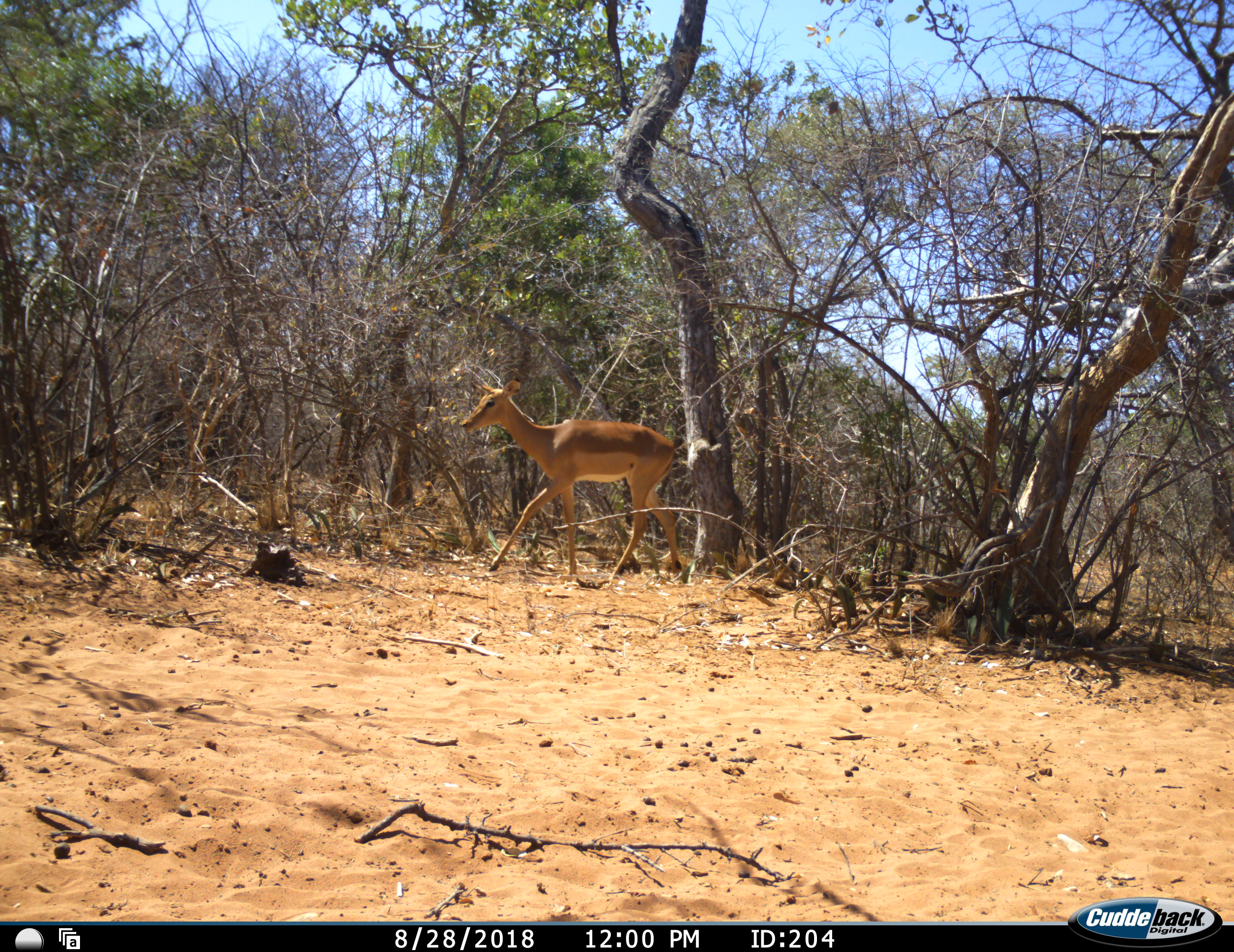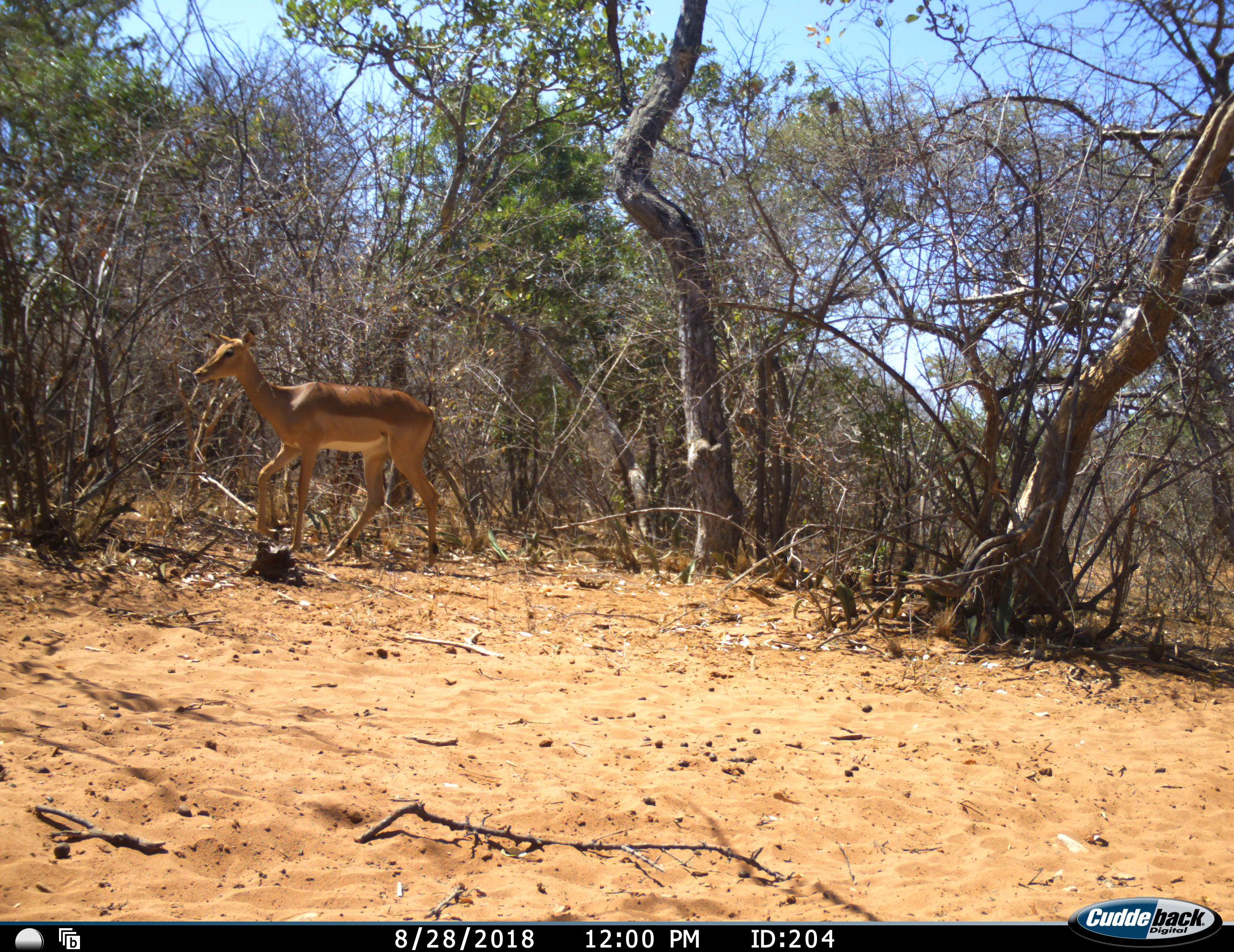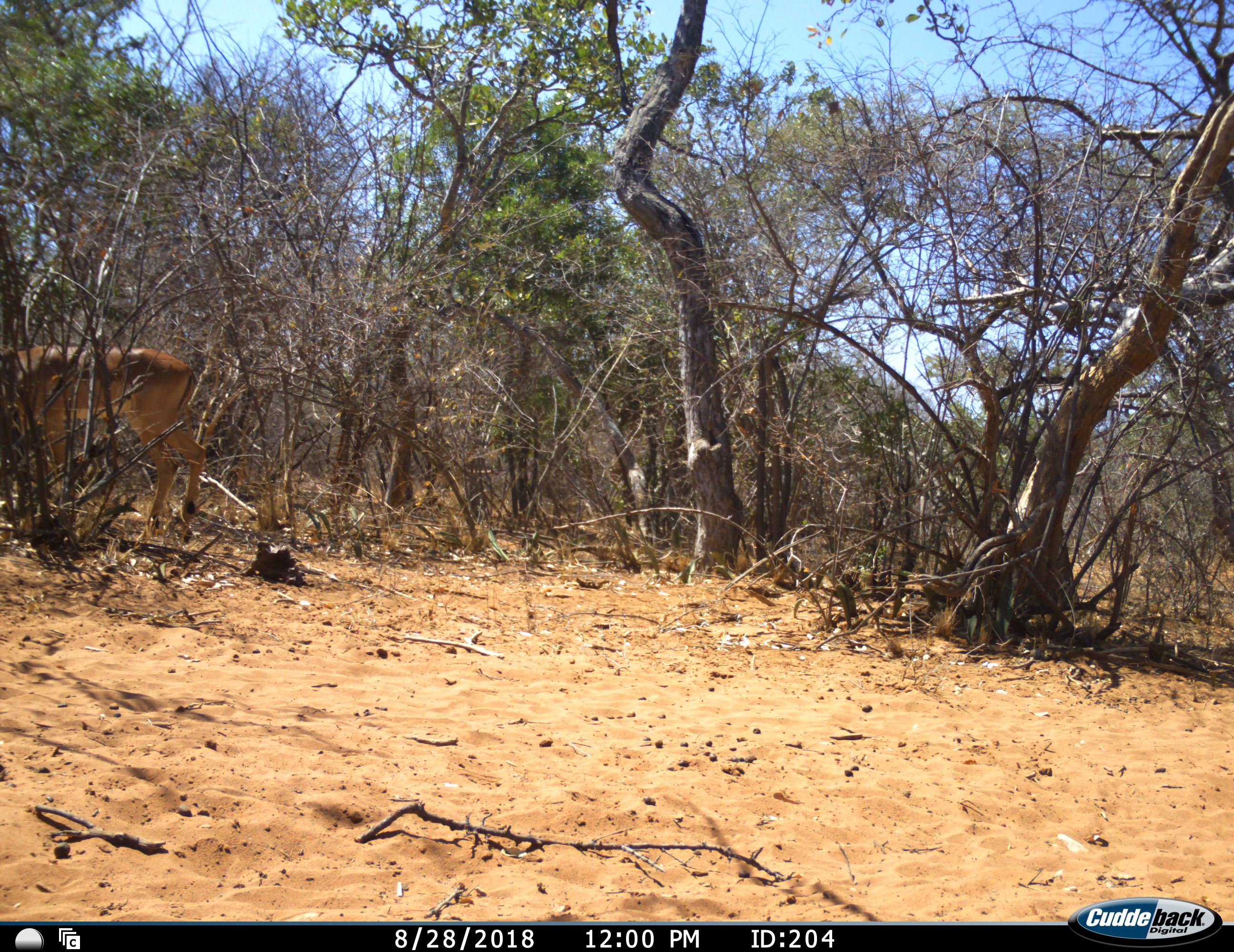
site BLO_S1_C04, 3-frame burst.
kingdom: Animalia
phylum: Chordata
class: Mammalia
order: Artiodactyla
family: Bovidae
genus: Aepyceros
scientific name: Aepyceros melampus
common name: impala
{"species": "impala (Aepyceros melampus)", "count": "1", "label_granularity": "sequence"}